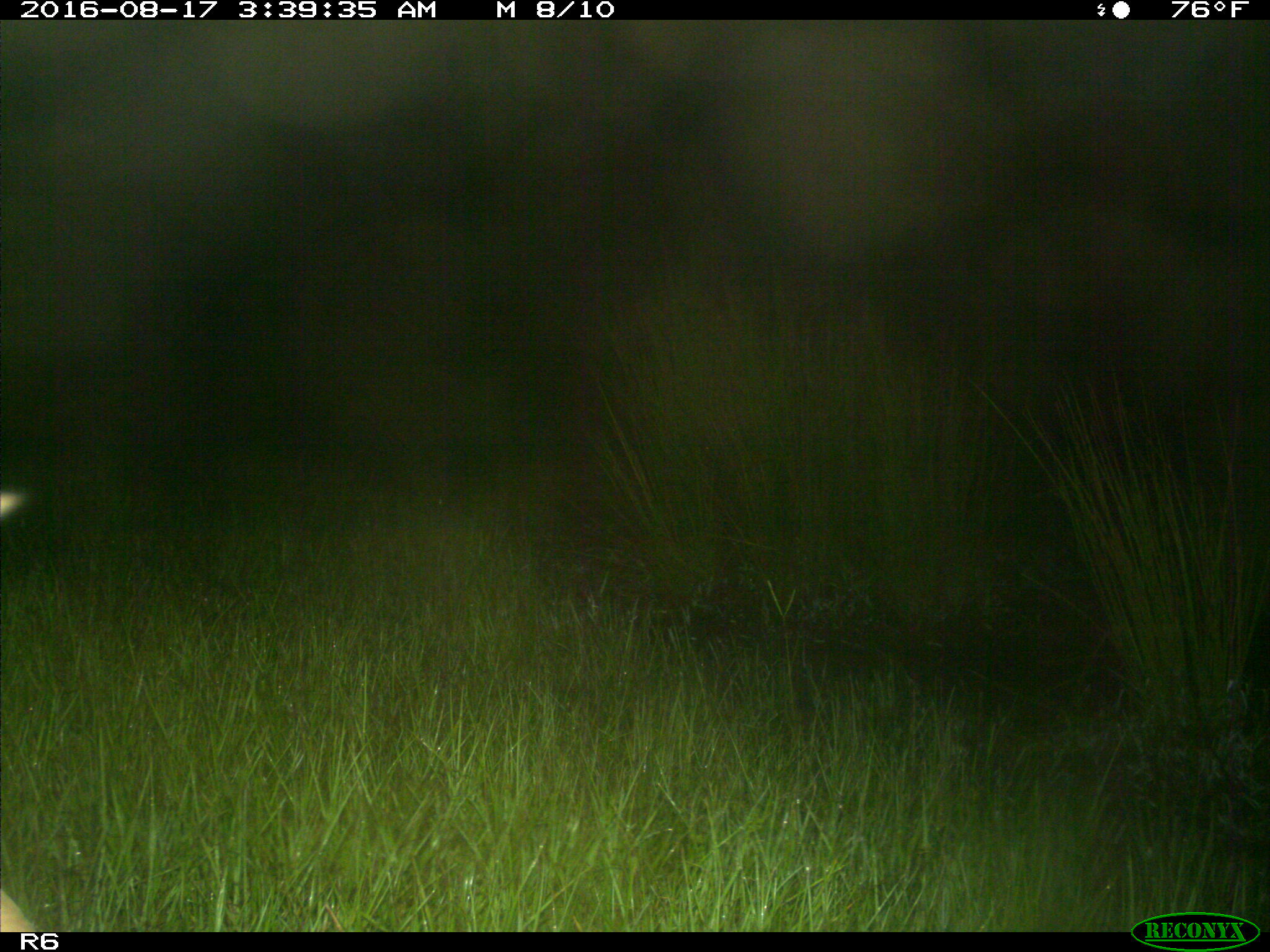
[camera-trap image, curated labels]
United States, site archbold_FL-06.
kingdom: Animalia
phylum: Chordata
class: Mammalia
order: Artiodactyla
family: Bovidae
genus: Bos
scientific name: Bos taurus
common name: domestic cow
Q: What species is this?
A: Bos taurus (domestic cow).